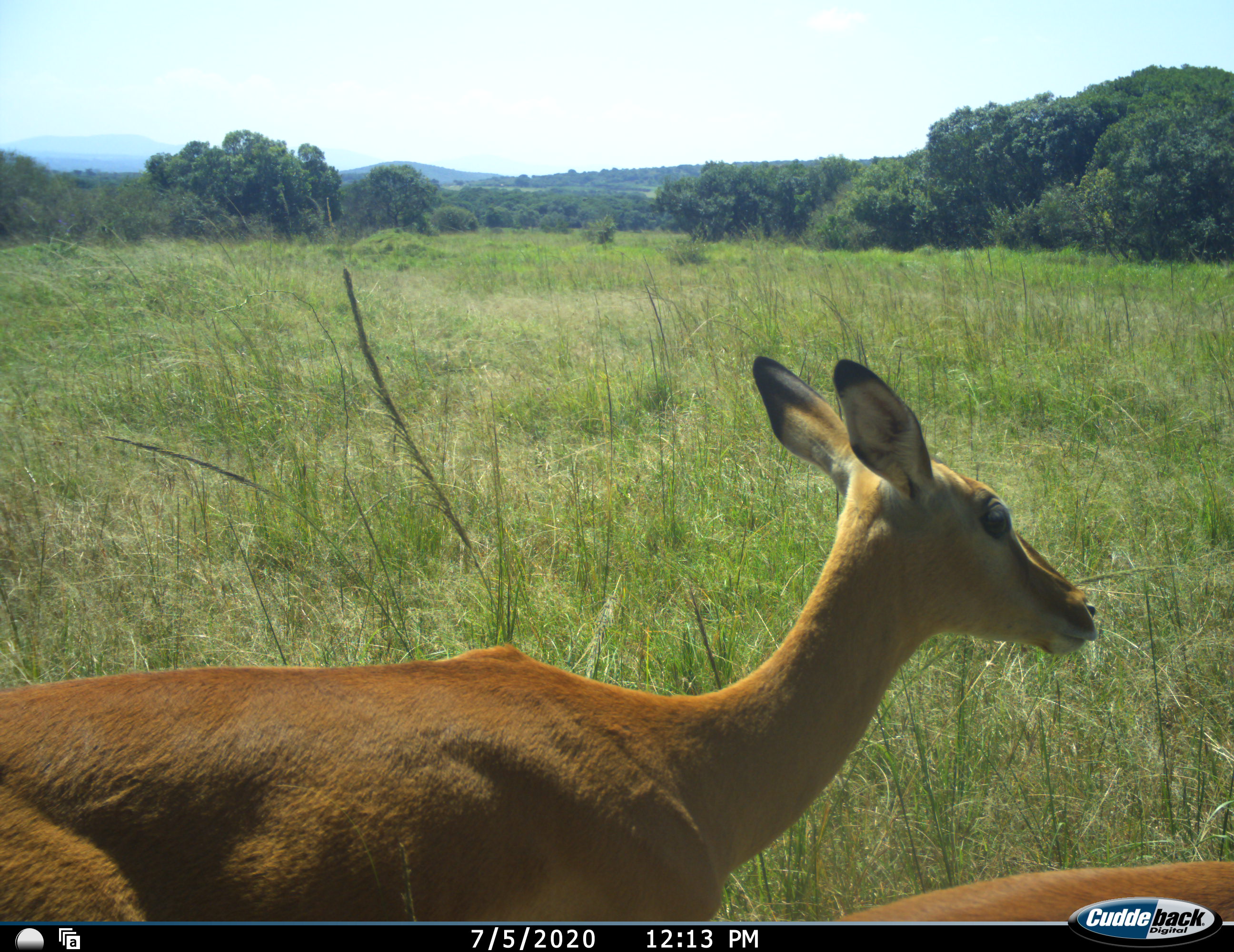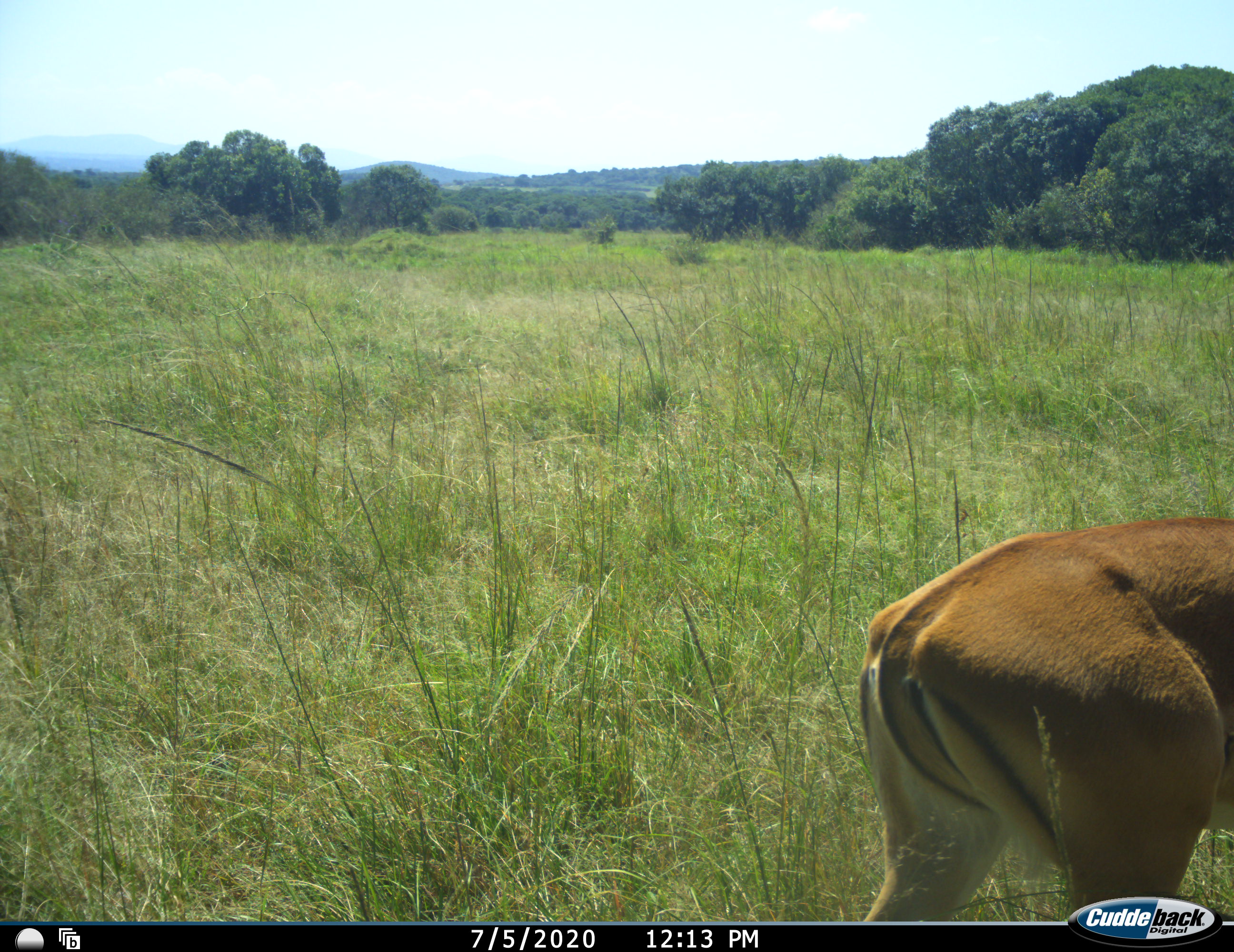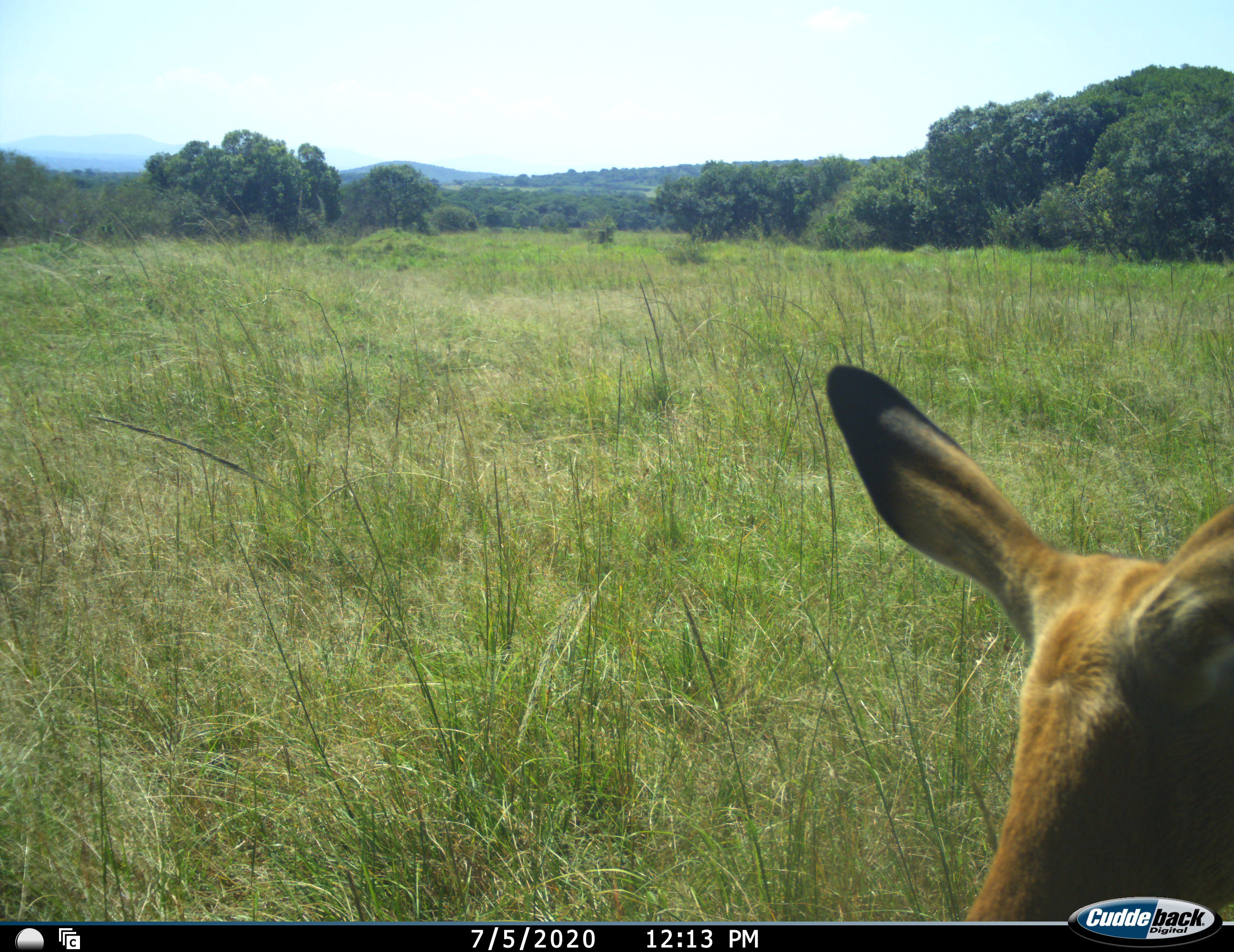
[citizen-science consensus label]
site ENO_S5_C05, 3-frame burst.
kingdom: Animalia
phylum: Chordata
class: Mammalia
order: Artiodactyla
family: Bovidae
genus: Aepyceros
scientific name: Aepyceros melampus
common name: impala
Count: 2.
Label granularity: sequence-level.